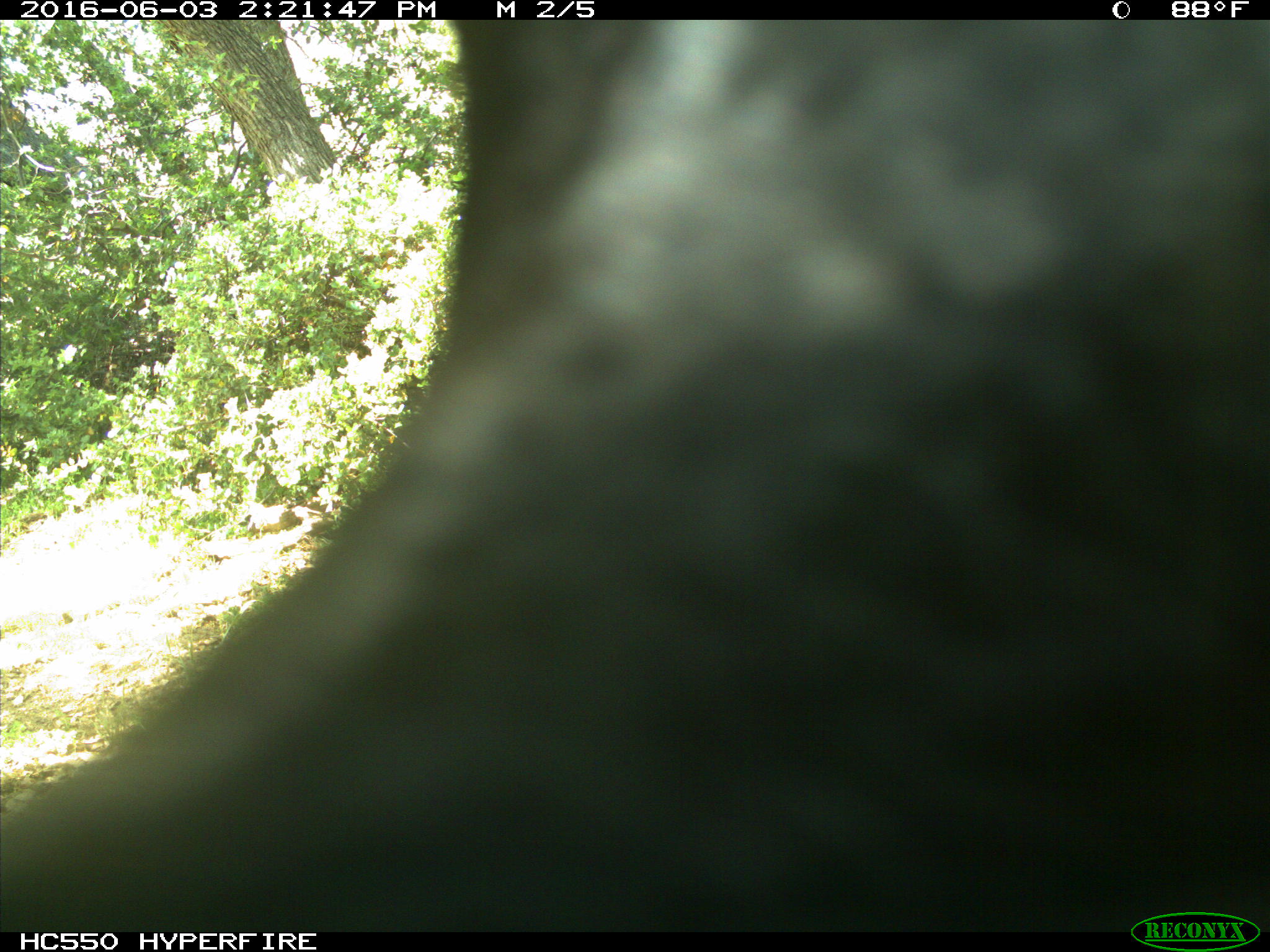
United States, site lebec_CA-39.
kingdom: Animalia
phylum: Chordata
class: Mammalia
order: Artiodactyla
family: Bovidae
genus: Bos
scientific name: Bos taurus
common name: domestic cow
Bos taurus (domestic cow).